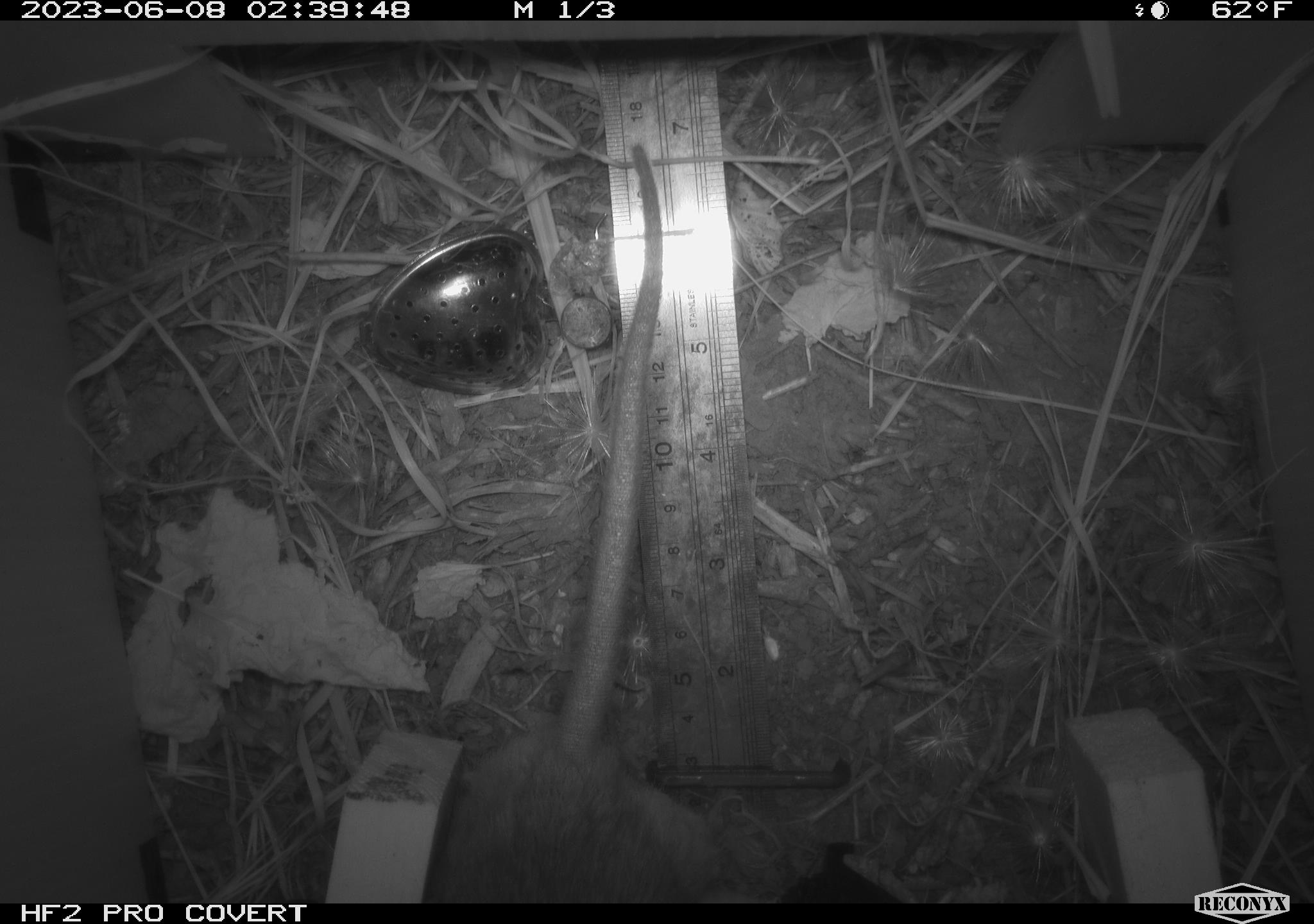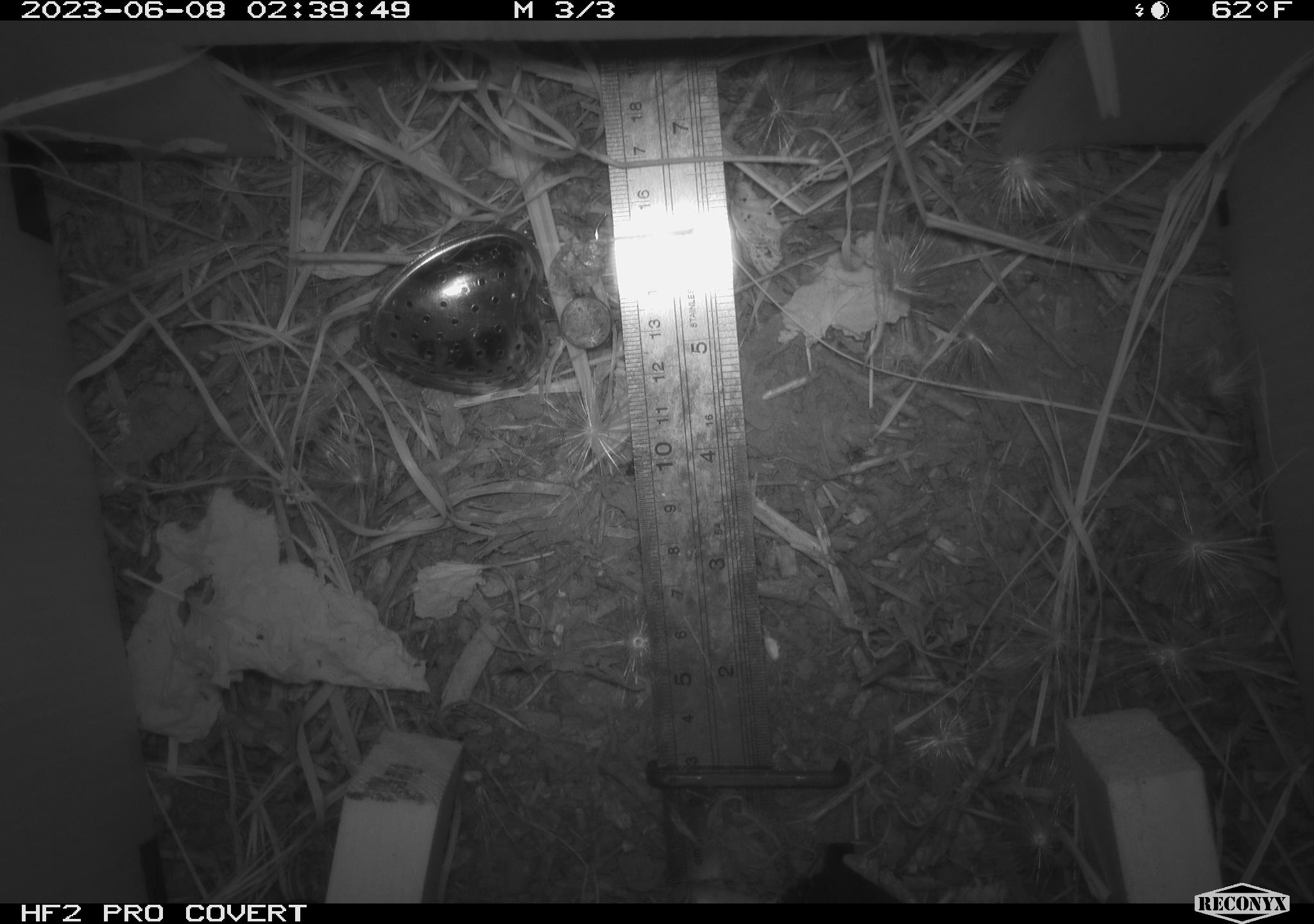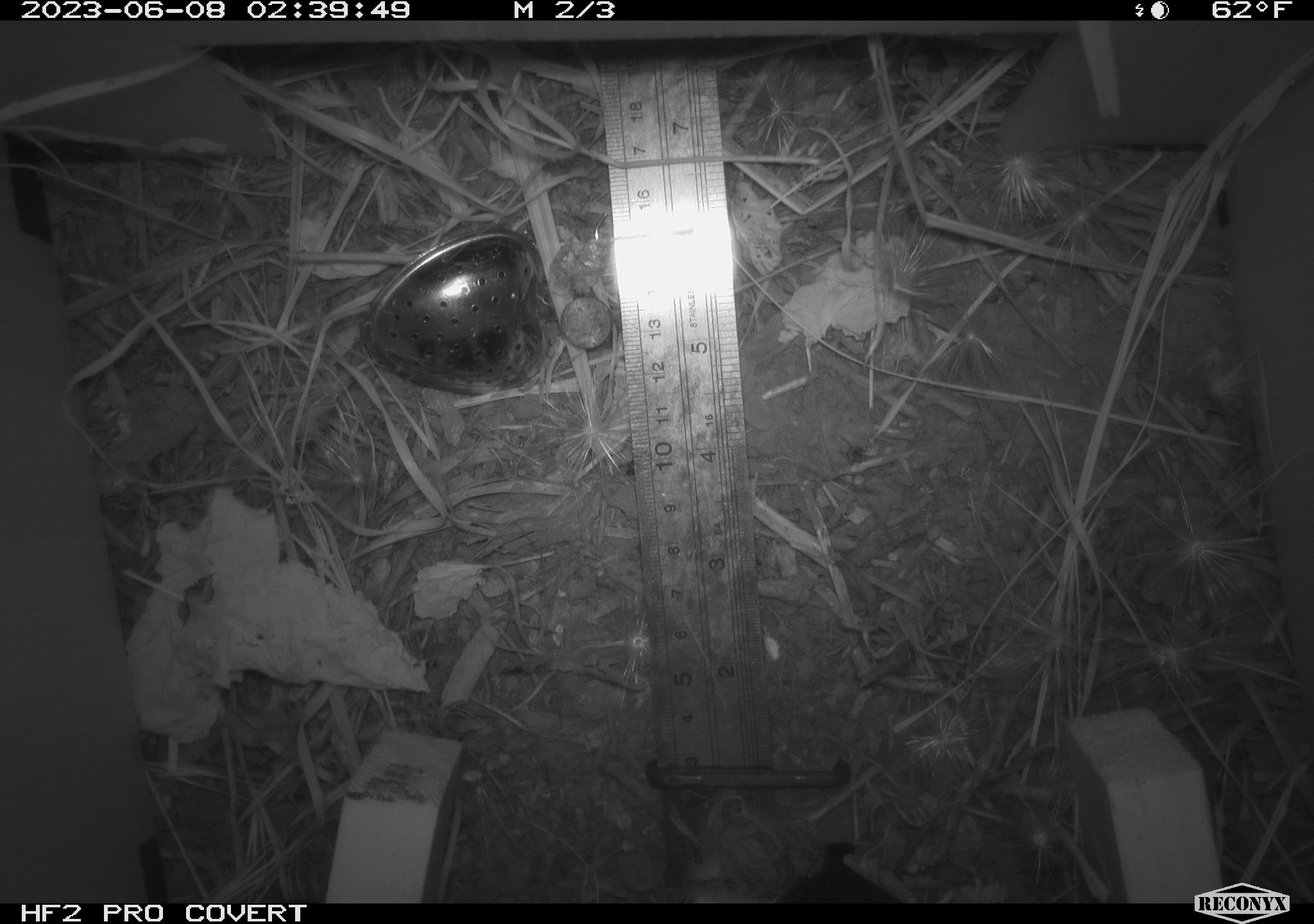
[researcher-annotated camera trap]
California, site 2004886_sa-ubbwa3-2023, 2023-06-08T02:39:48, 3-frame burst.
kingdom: Animalia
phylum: Chordata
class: Mammalia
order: Rodentia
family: Muridae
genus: Rattus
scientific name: Rattus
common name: rat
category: rattus species